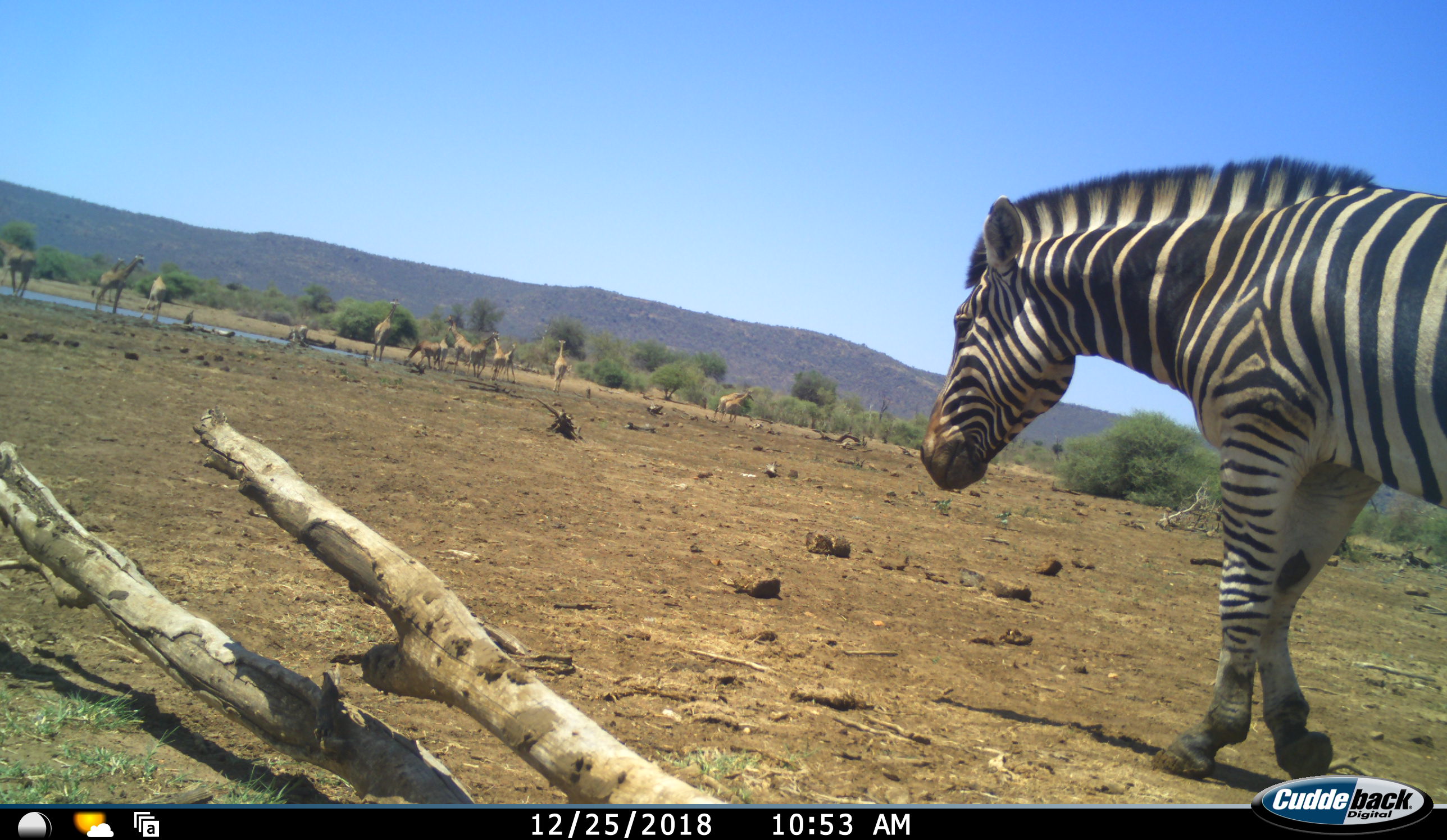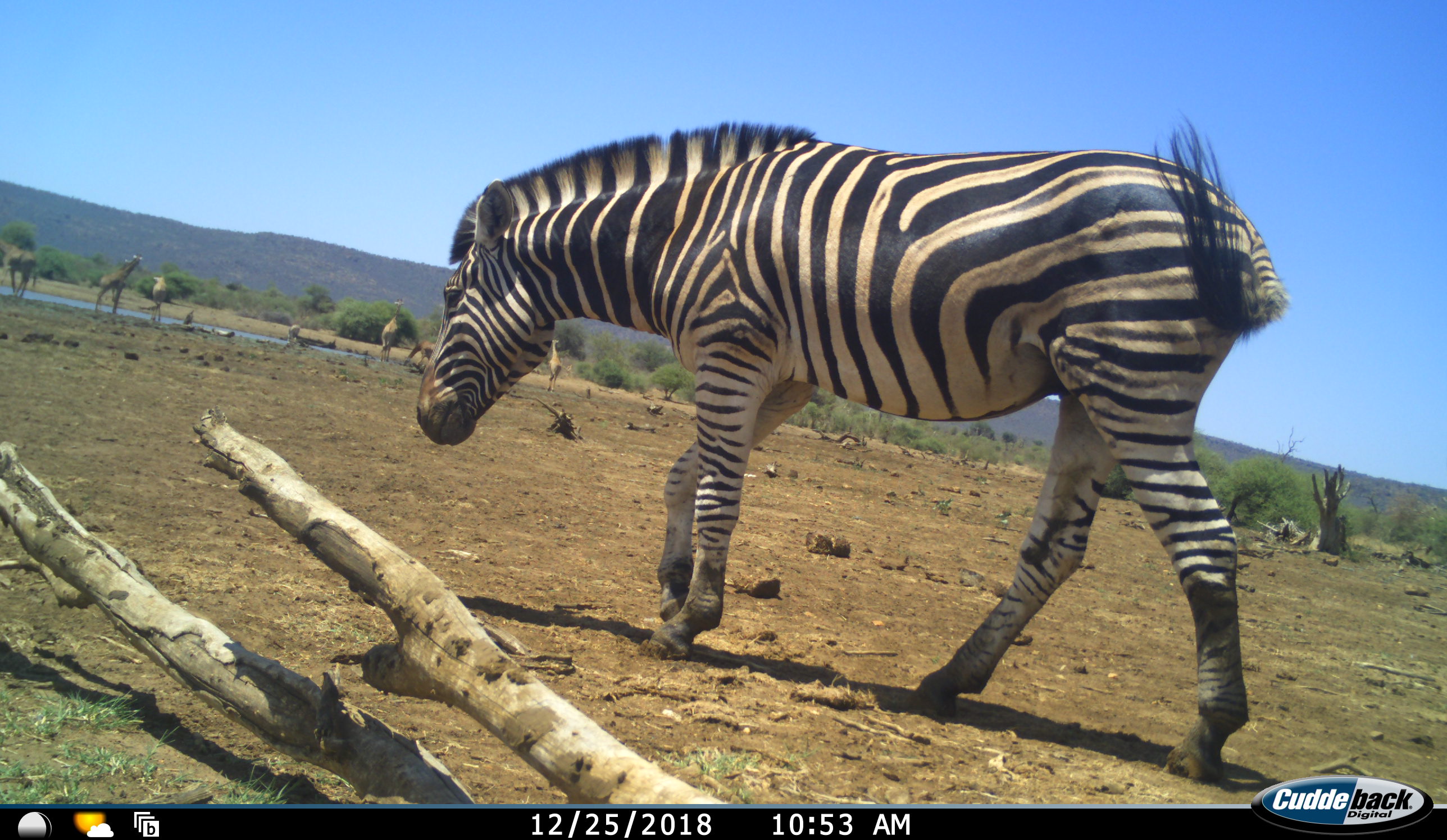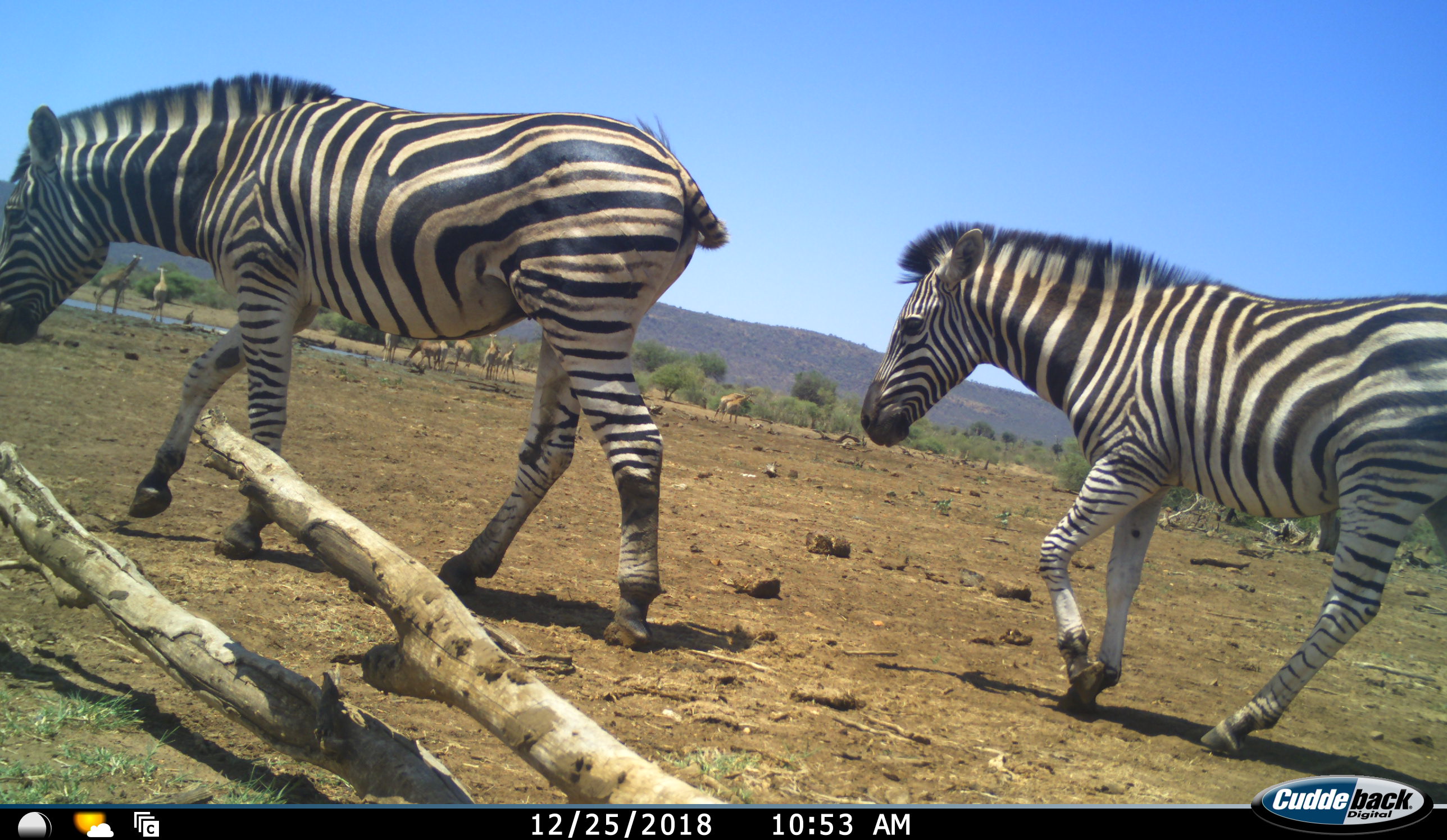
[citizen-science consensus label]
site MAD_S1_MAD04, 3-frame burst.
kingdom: Animalia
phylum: Chordata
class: Mammalia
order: Artiodactyla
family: Giraffidae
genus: Giraffa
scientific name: Giraffa camelopardalis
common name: giraffe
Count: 11-50.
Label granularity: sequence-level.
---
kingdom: Animalia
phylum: Chordata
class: Mammalia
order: Perissodactyla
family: Equidae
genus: Equus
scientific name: Equus quagga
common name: plains zebra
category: zebraplains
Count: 2.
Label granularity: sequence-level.